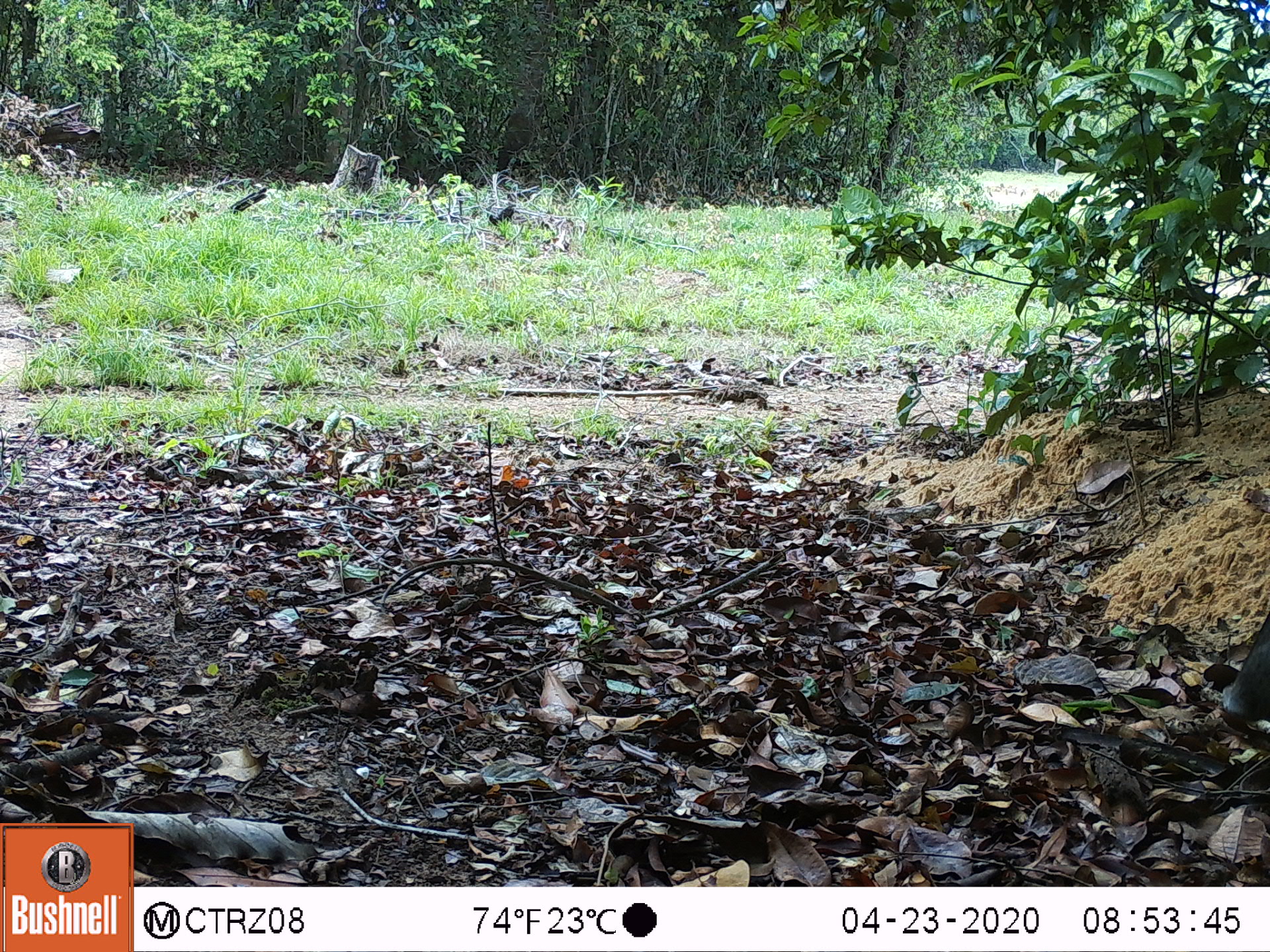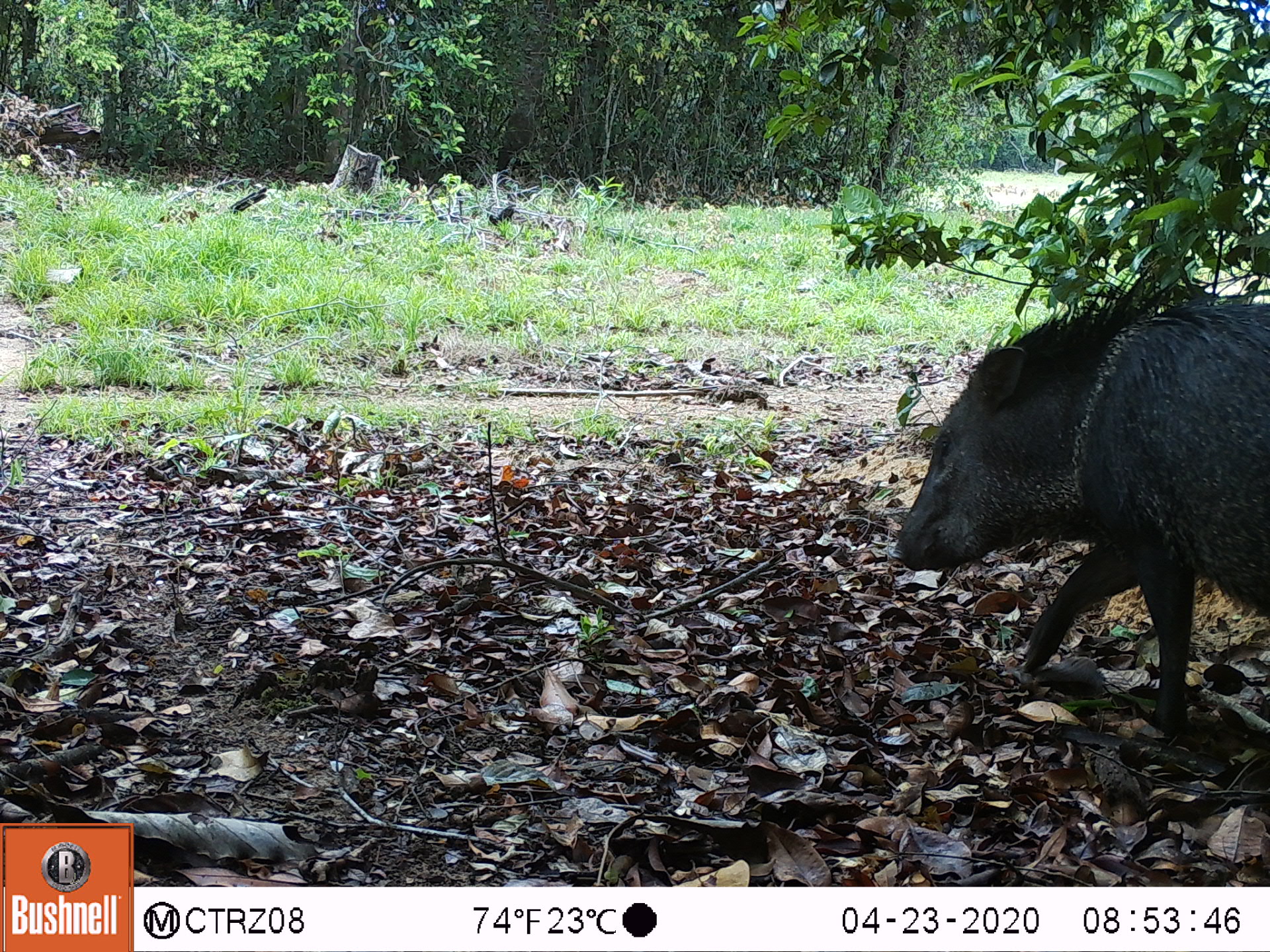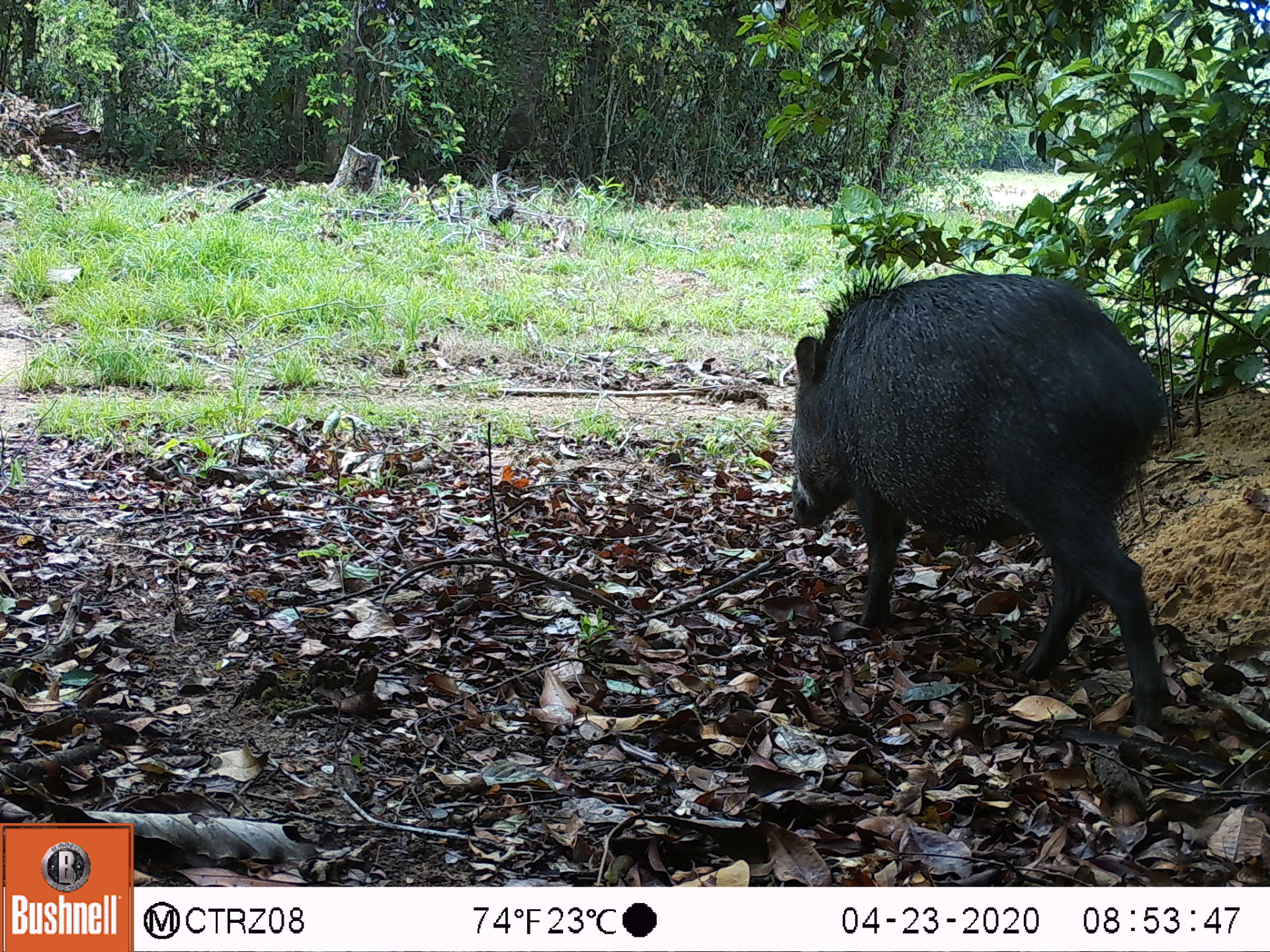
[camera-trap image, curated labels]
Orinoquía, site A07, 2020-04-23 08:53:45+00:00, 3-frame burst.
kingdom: Animalia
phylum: Chordata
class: Mammalia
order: Artiodactyla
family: Tayassuidae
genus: Pecari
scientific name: Pecari tajacu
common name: collared peccary